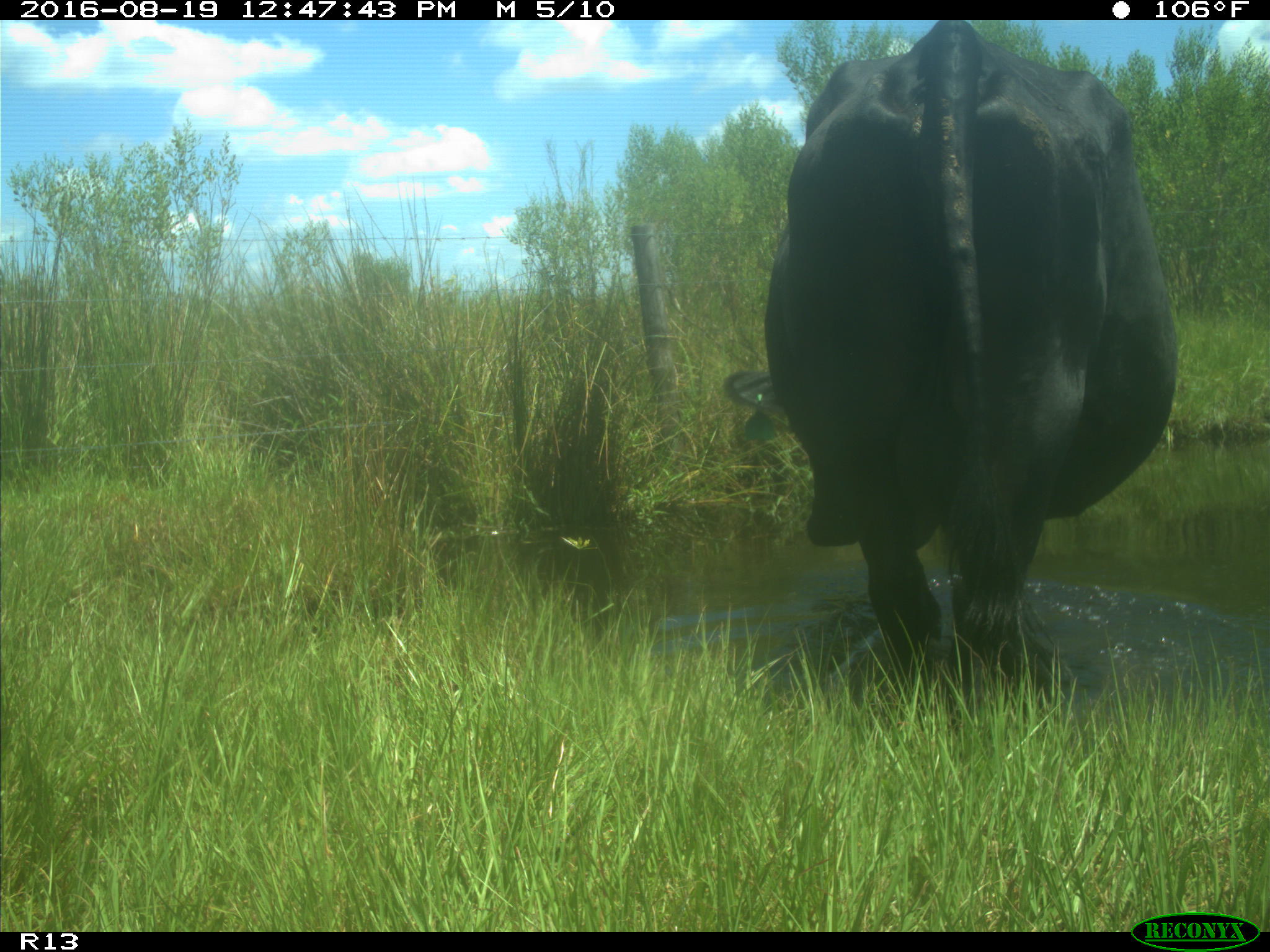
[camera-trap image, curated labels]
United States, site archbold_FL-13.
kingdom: Animalia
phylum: Chordata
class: Mammalia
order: Artiodactyla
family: Bovidae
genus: Bos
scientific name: Bos taurus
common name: domestic cow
Bos taurus (domestic cow).